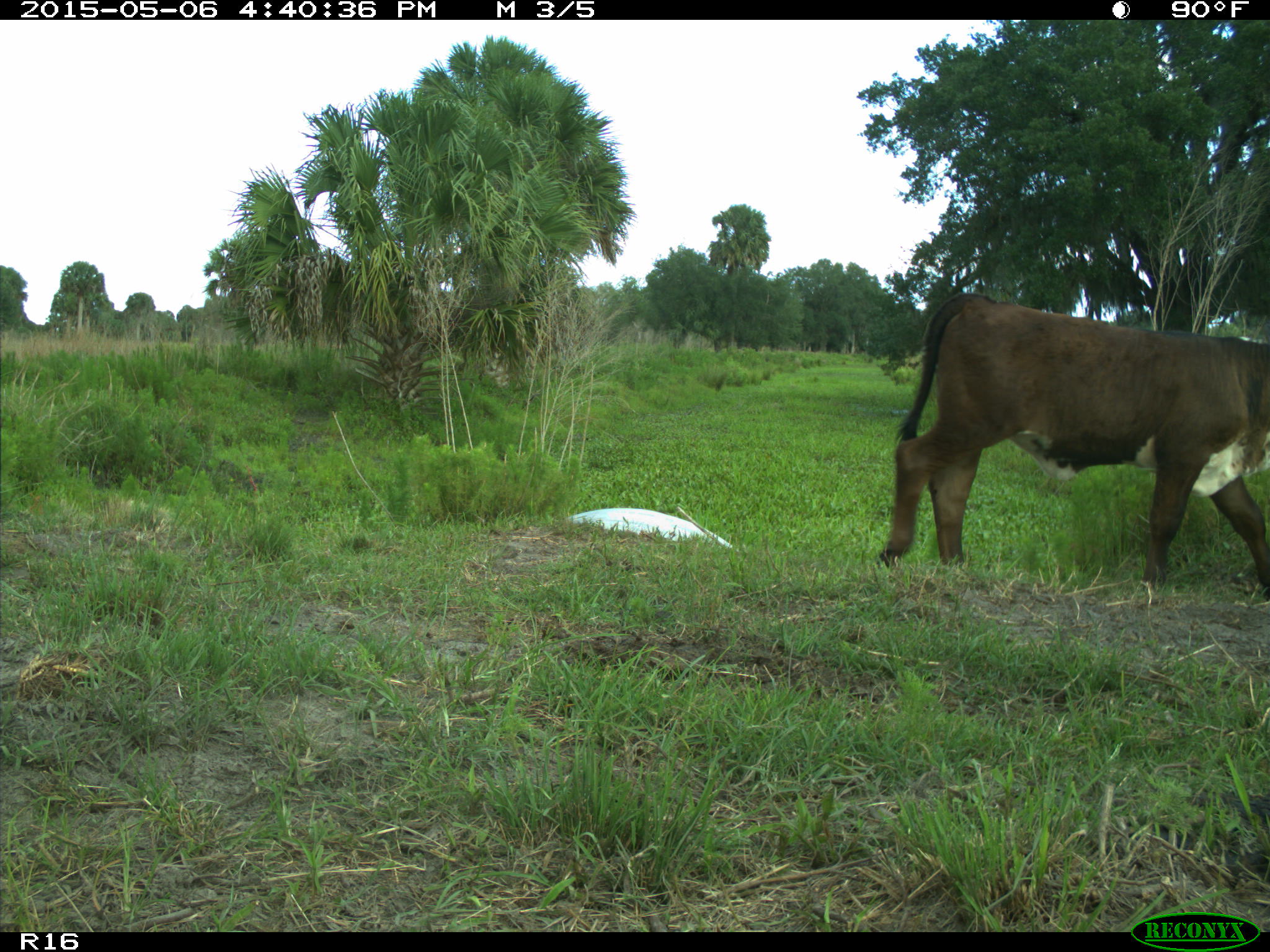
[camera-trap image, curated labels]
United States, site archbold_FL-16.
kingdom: Animalia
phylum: Chordata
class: Mammalia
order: Artiodactyla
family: Bovidae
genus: Bos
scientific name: Bos taurus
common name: domestic cow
Bos taurus (domestic cow).